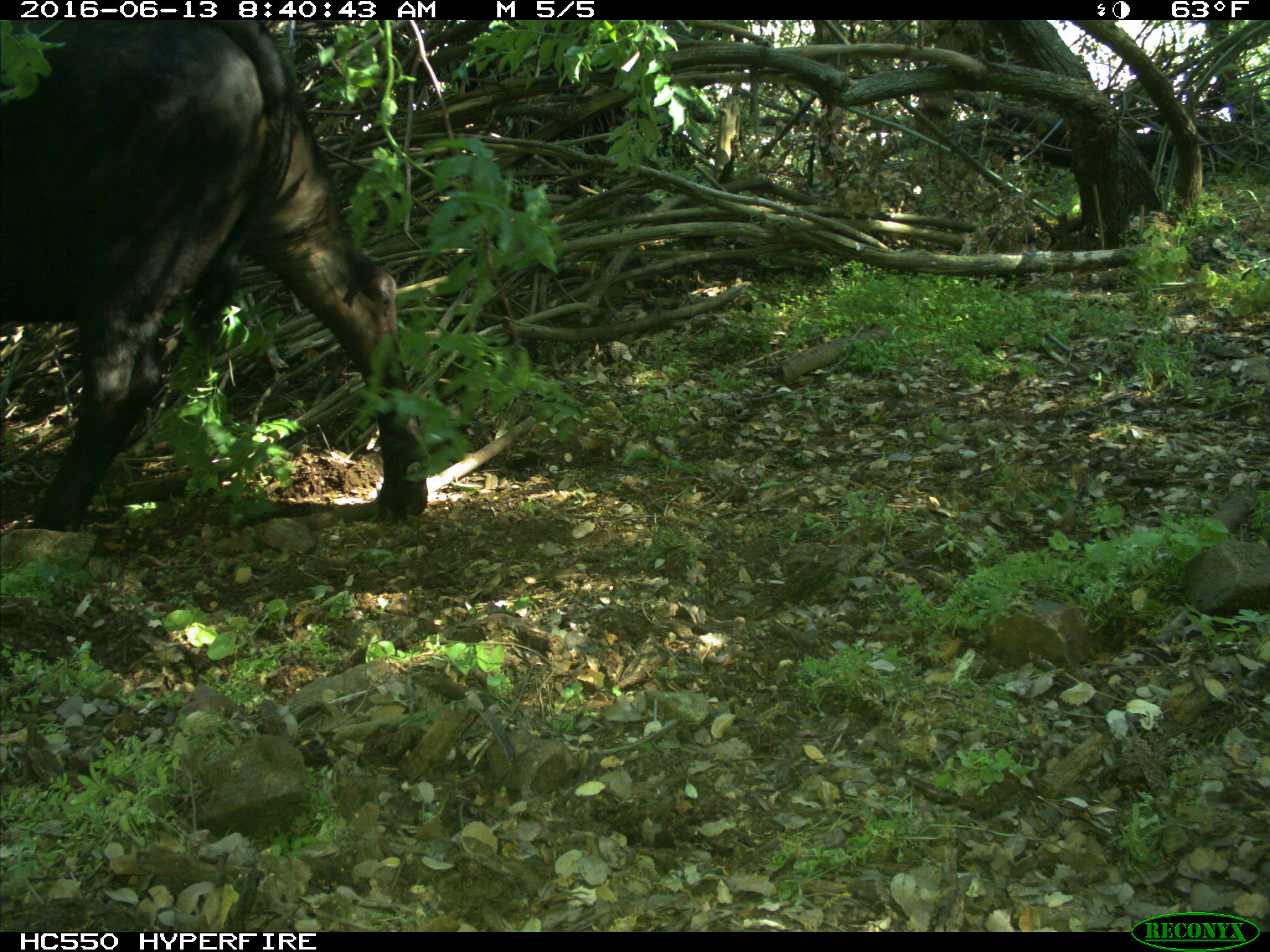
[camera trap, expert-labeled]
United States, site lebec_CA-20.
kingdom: Animalia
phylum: Chordata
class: Mammalia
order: Artiodactyla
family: Bovidae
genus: Bos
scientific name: Bos taurus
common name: domestic cow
Bos taurus (domestic cow).